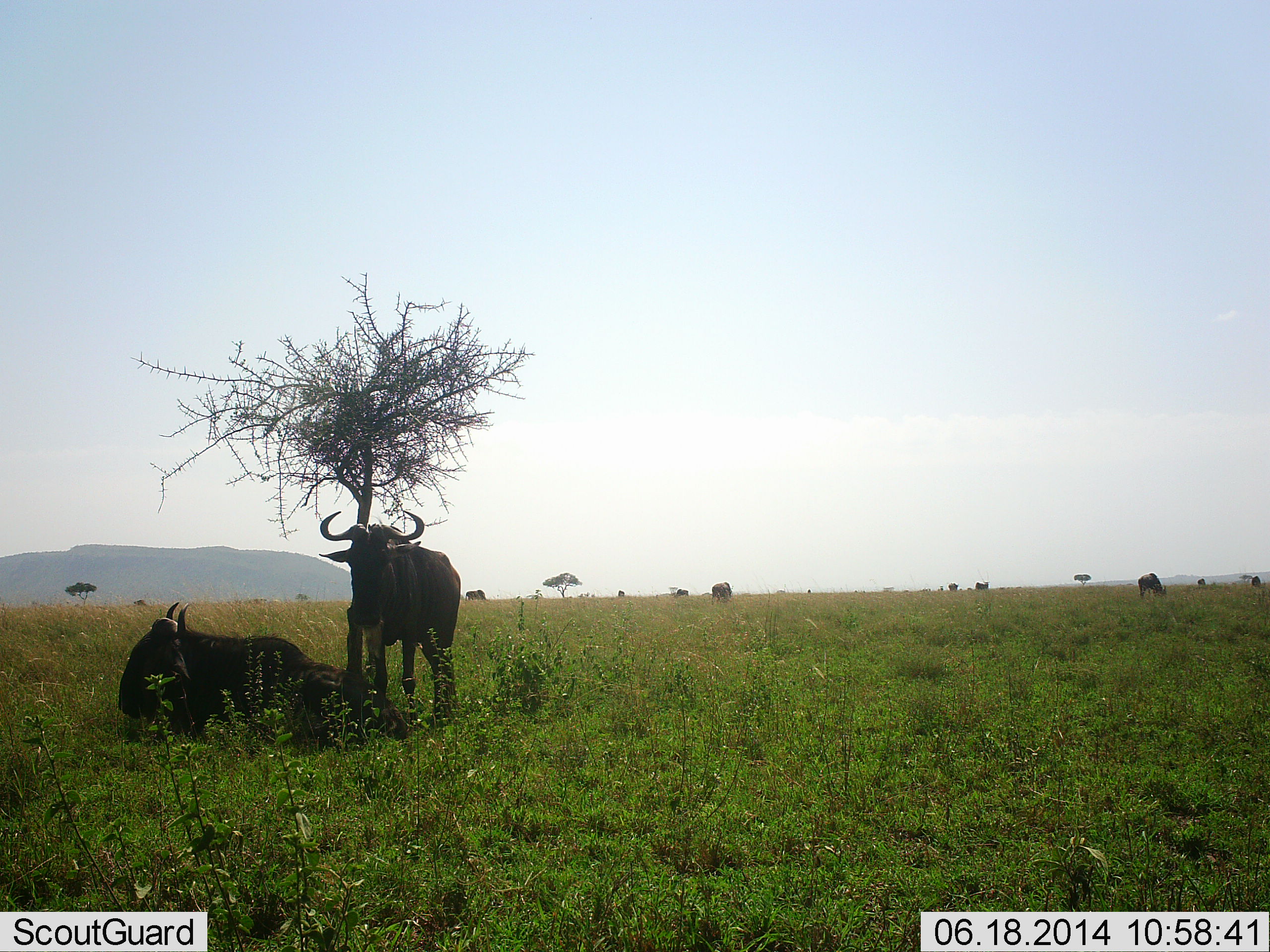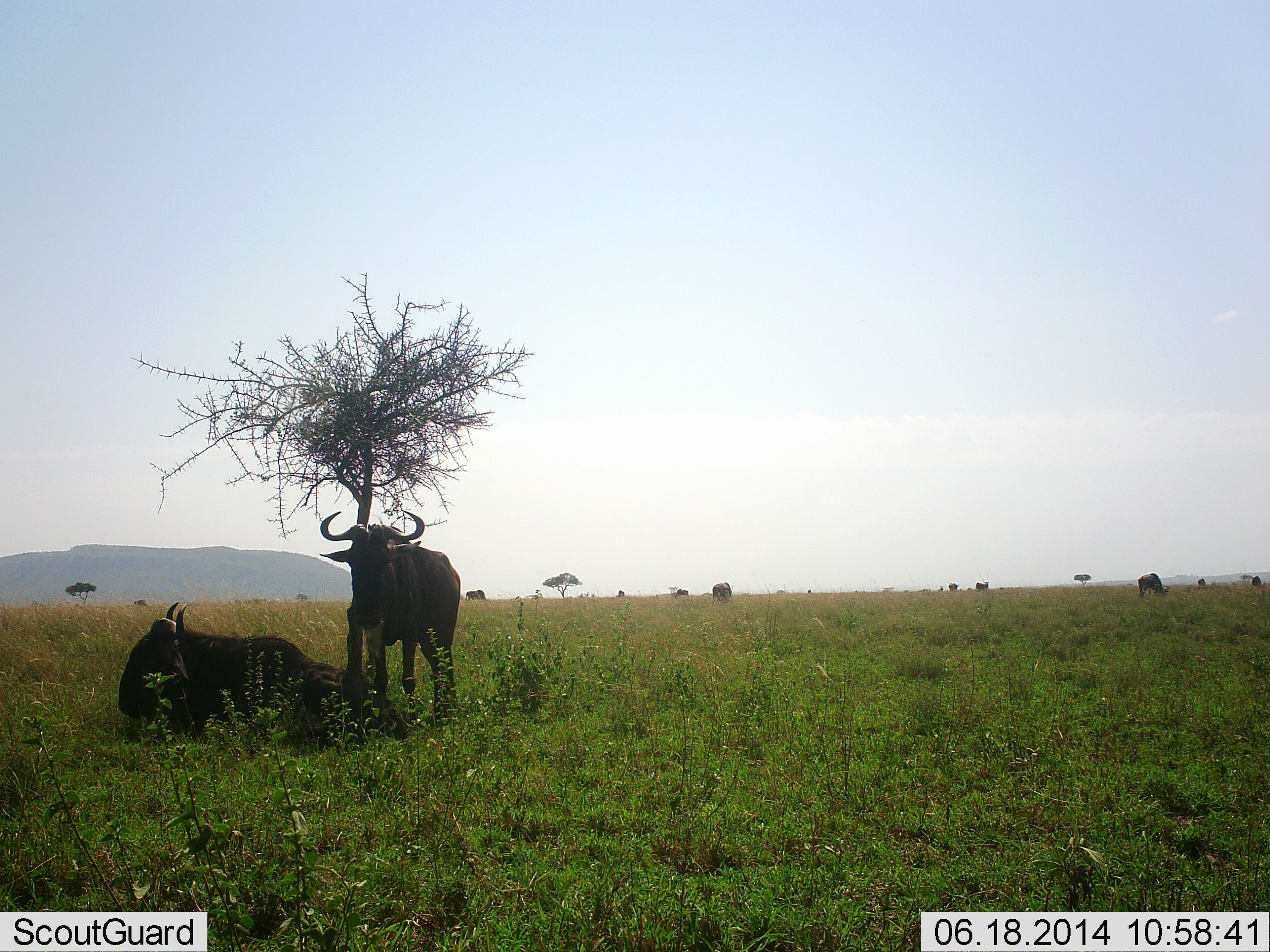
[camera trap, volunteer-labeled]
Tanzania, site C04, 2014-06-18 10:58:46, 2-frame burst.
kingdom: Animalia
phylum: Chordata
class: Mammalia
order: Artiodactyla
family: Bovidae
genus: Connochaetes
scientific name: Connochaetes taurinus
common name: blue wildebeest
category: wildebeest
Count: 4.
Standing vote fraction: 60%.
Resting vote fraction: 100%.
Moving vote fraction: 20%.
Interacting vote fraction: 30%.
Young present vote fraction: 0%.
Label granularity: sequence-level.